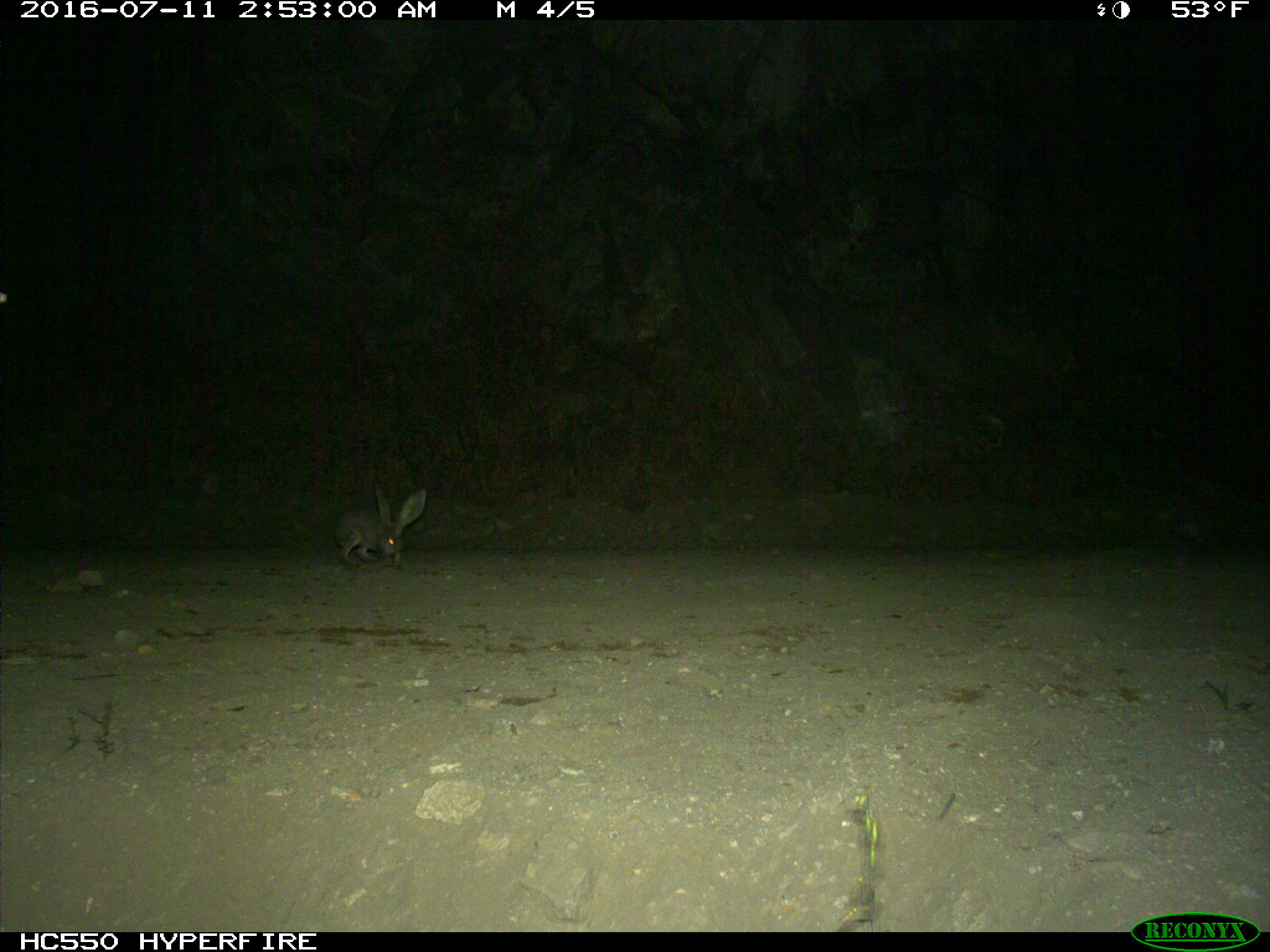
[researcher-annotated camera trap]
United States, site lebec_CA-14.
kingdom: Animalia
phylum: Chordata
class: Mammalia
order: Lagomorpha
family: Leporidae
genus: Lepus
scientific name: Lepus californicus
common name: black-tailed jackrabbit